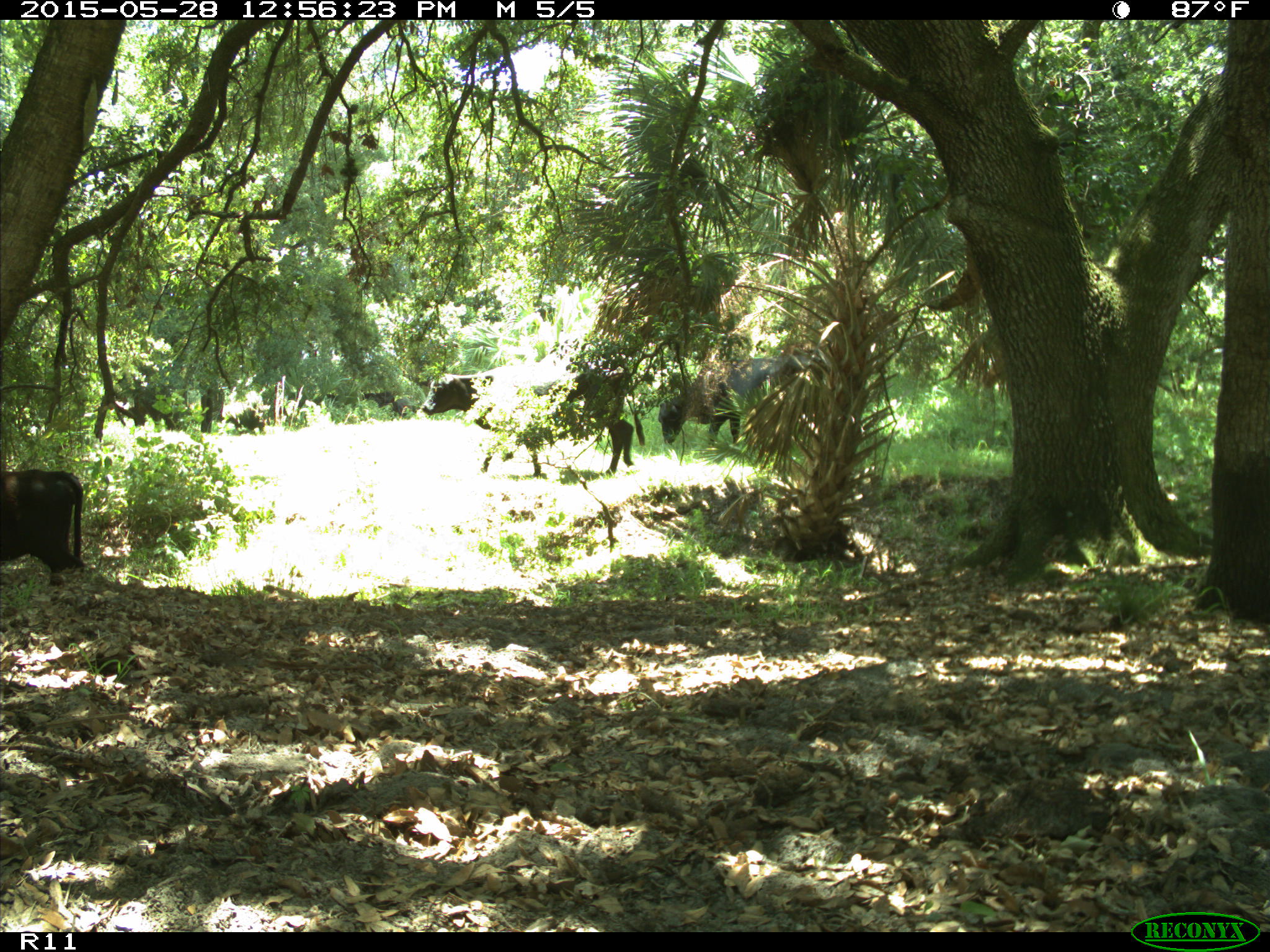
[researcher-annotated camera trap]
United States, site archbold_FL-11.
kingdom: Animalia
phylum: Chordata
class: Mammalia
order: Artiodactyla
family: Bovidae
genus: Bos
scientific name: Bos taurus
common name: domestic cow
Bos taurus (domestic cow).